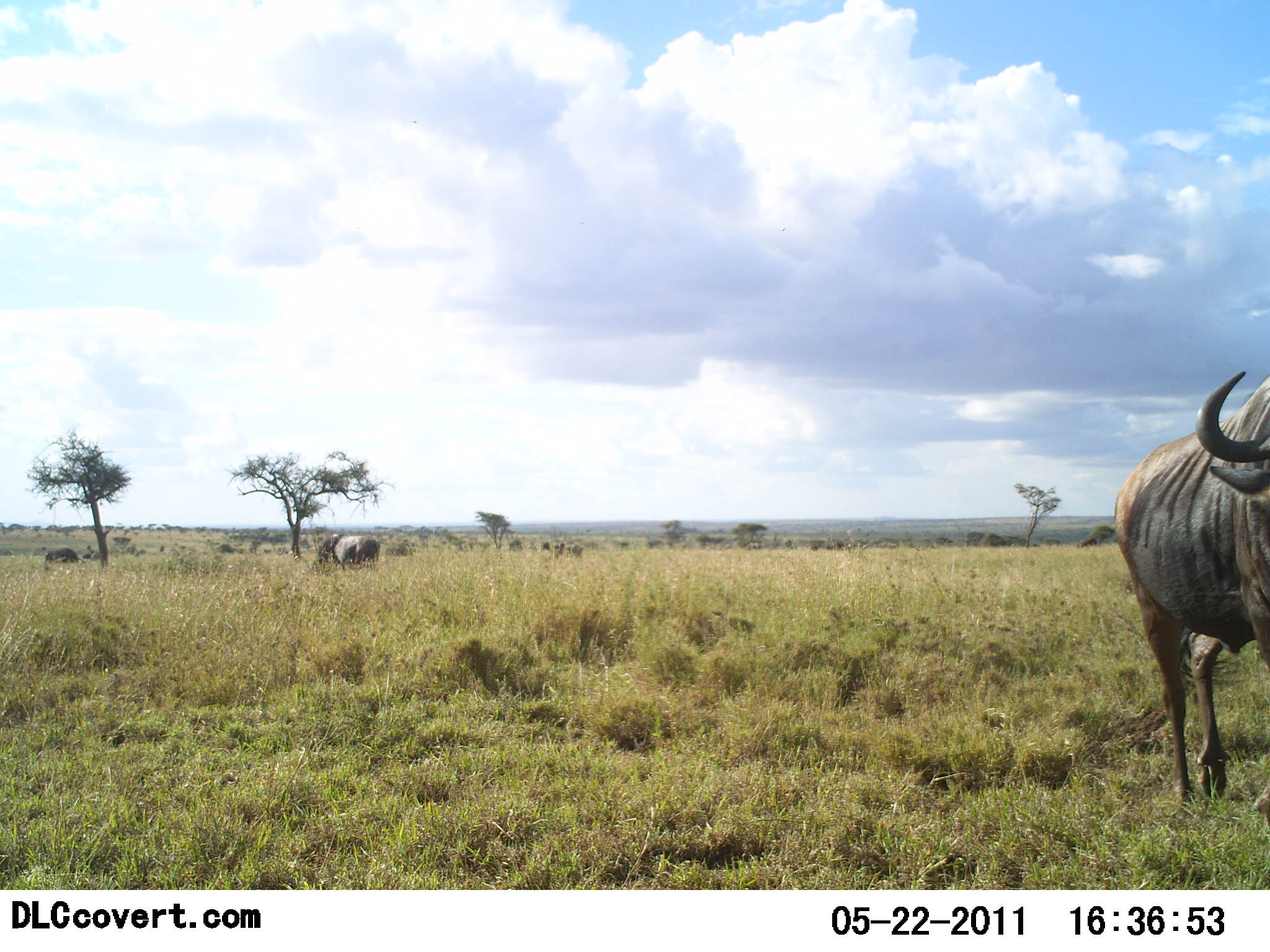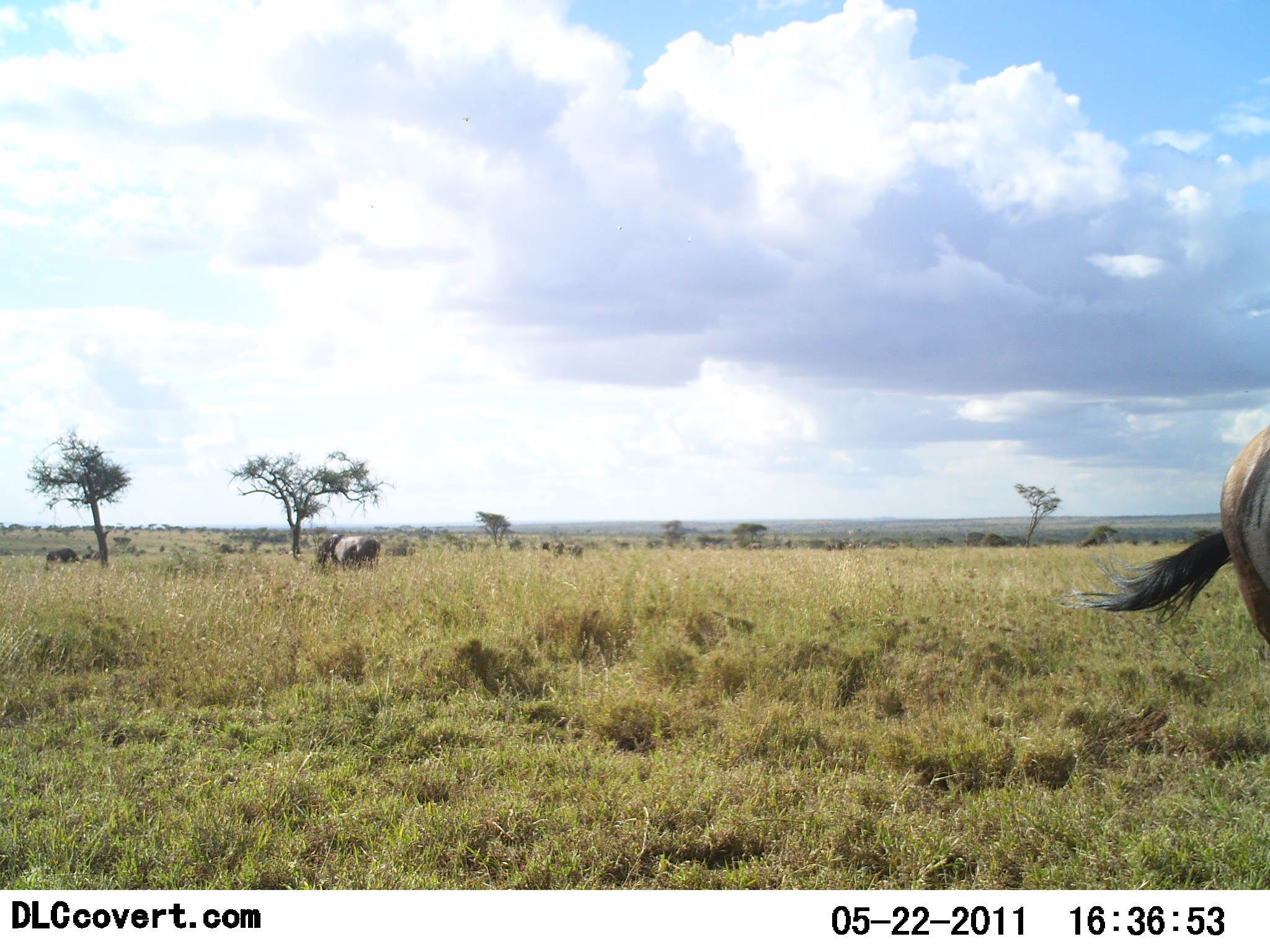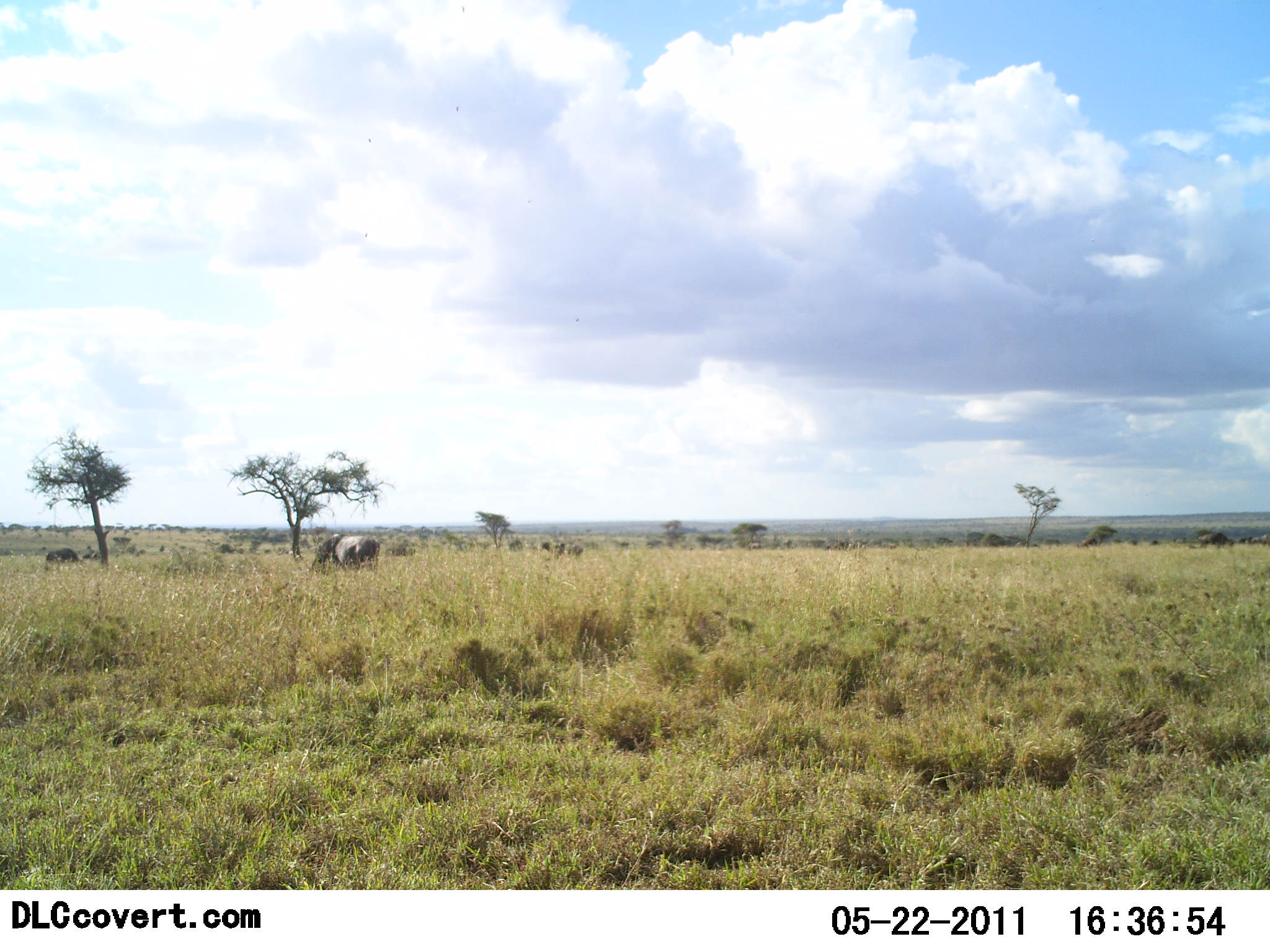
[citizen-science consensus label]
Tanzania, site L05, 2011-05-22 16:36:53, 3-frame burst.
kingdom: Animalia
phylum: Chordata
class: Mammalia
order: Artiodactyla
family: Bovidae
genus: Connochaetes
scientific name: Connochaetes taurinus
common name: blue wildebeest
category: wildebeest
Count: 2.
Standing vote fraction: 27%.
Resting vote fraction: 0%.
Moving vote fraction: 82%.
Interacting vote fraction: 0%.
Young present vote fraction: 0%.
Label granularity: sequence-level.